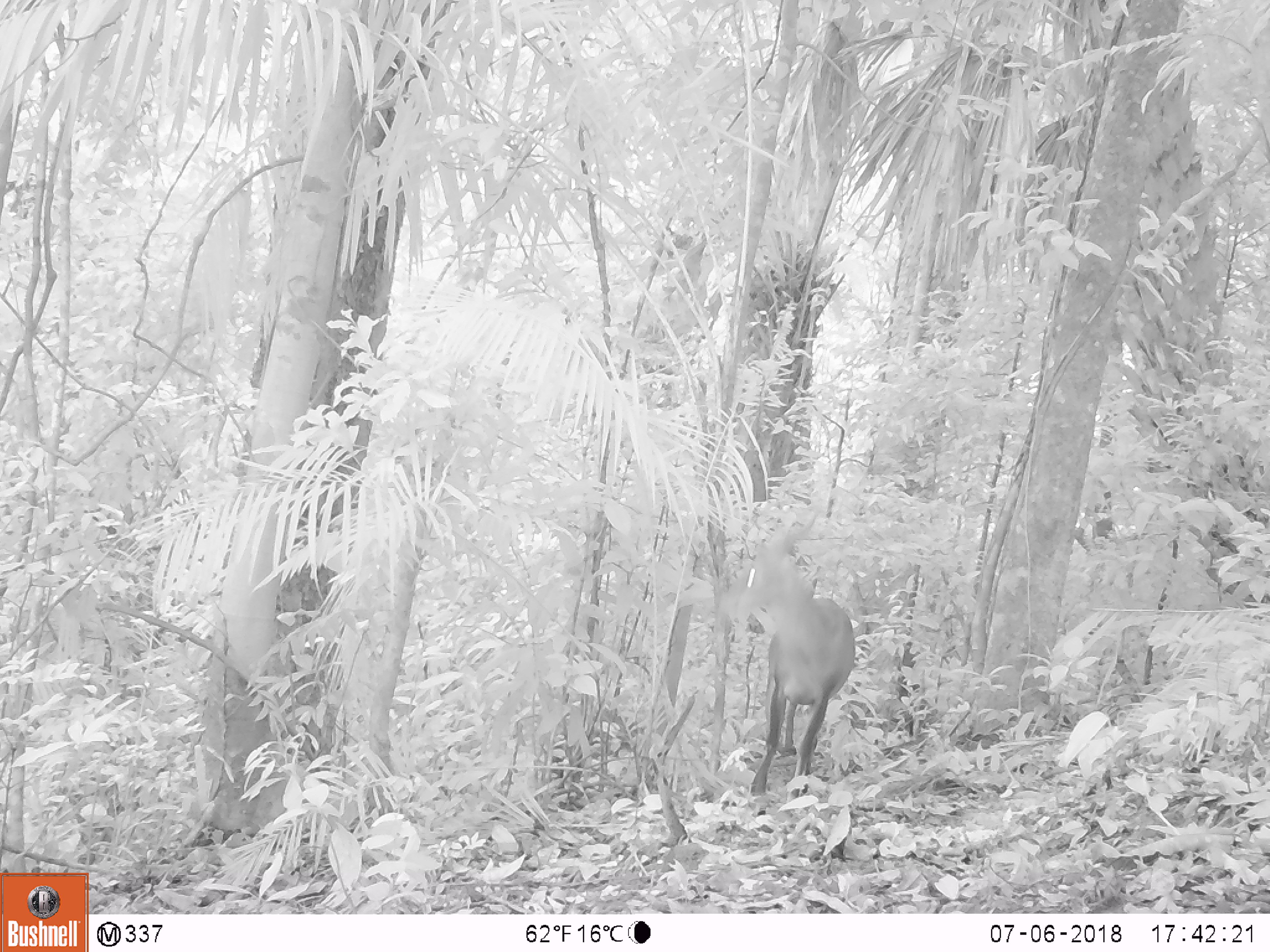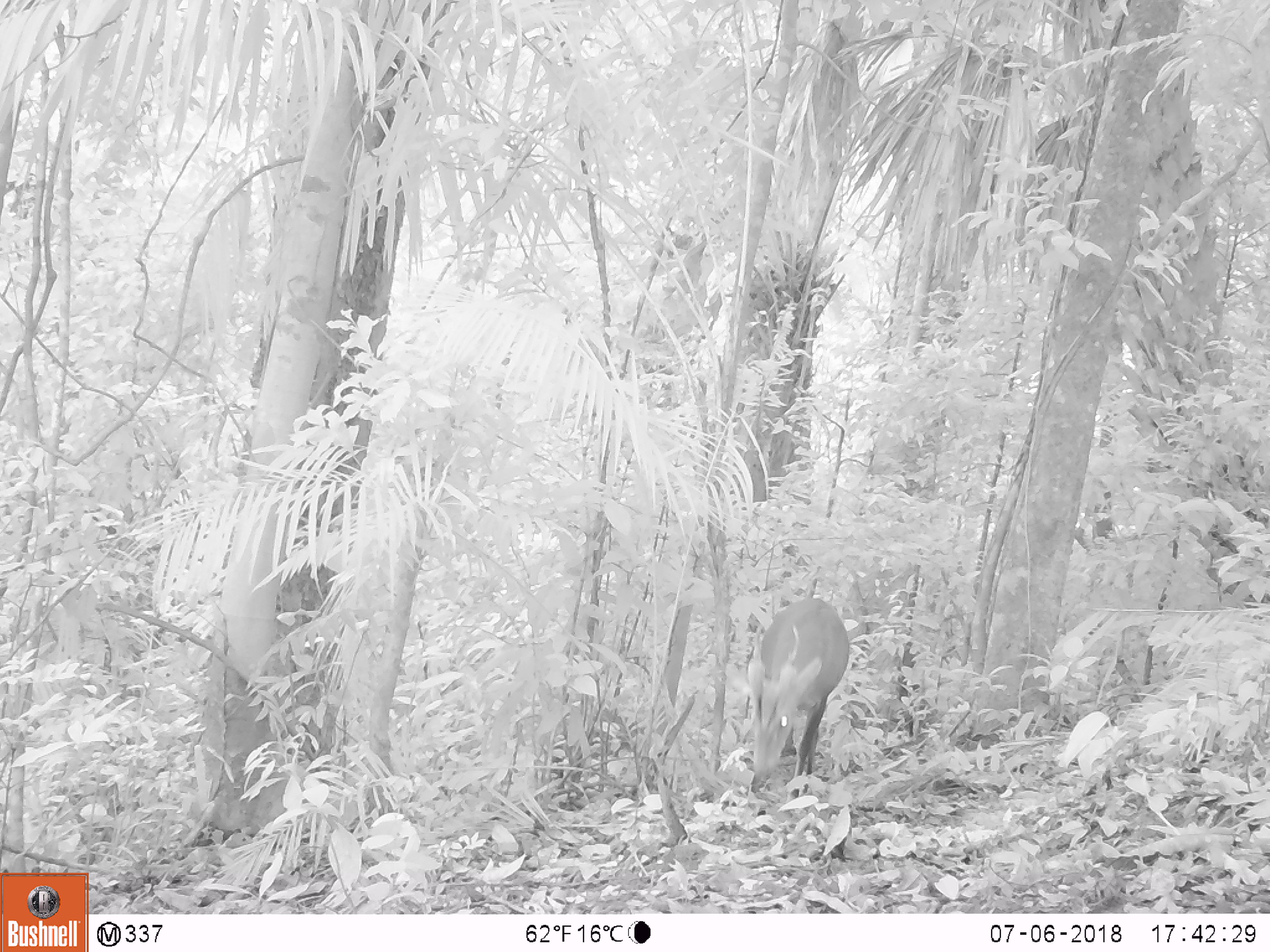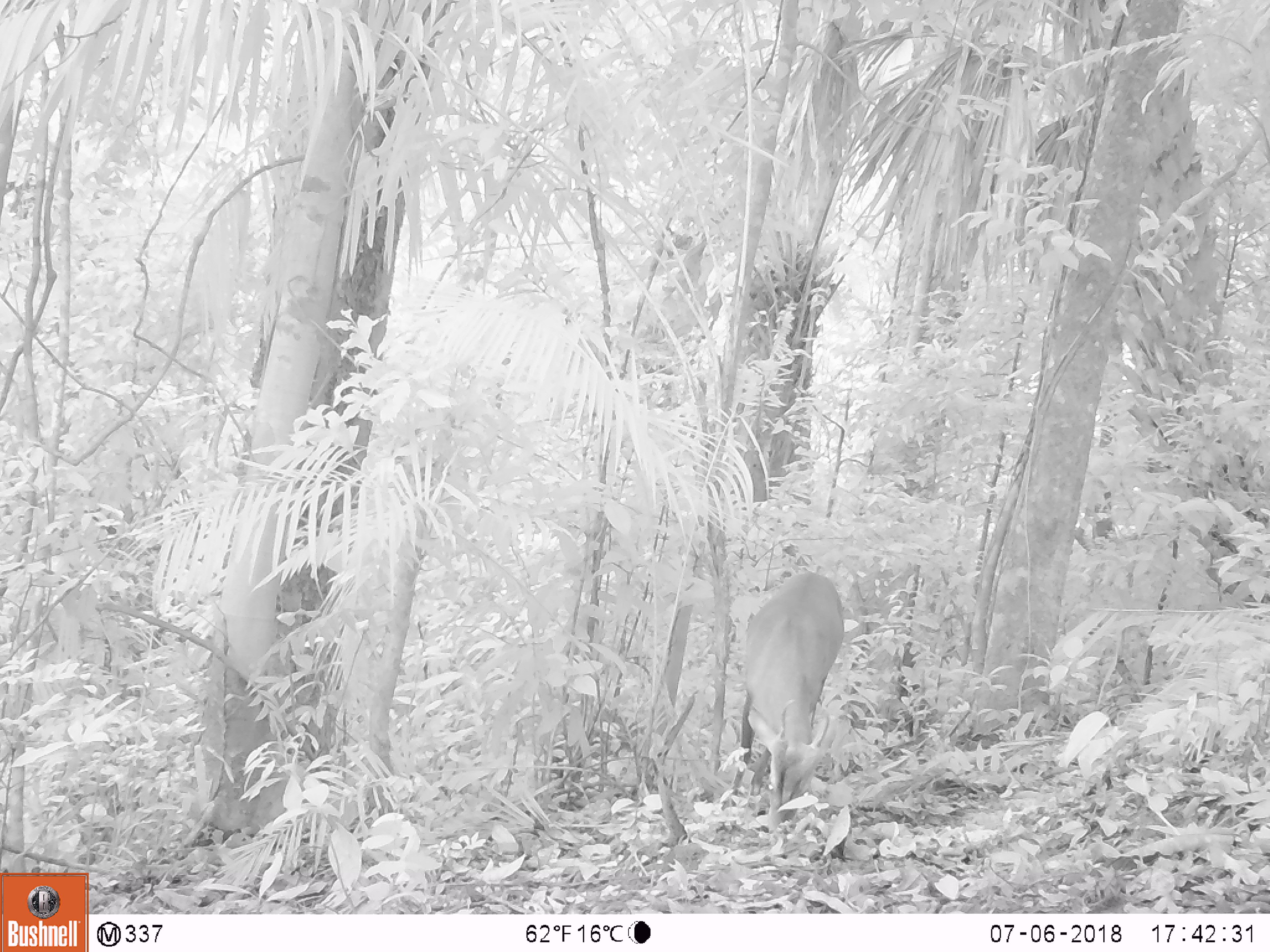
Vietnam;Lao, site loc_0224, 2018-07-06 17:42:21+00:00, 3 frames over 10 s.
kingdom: Animalia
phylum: Chordata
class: Mammalia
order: Artiodactyla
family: Cervidae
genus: Muntiacus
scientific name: Muntiacus vuquangensis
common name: large-antlered muntjac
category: large antlered muntjac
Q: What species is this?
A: Large antlered muntjac (large-antlered muntjac) (Muntiacus vuquangensis).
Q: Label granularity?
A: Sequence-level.